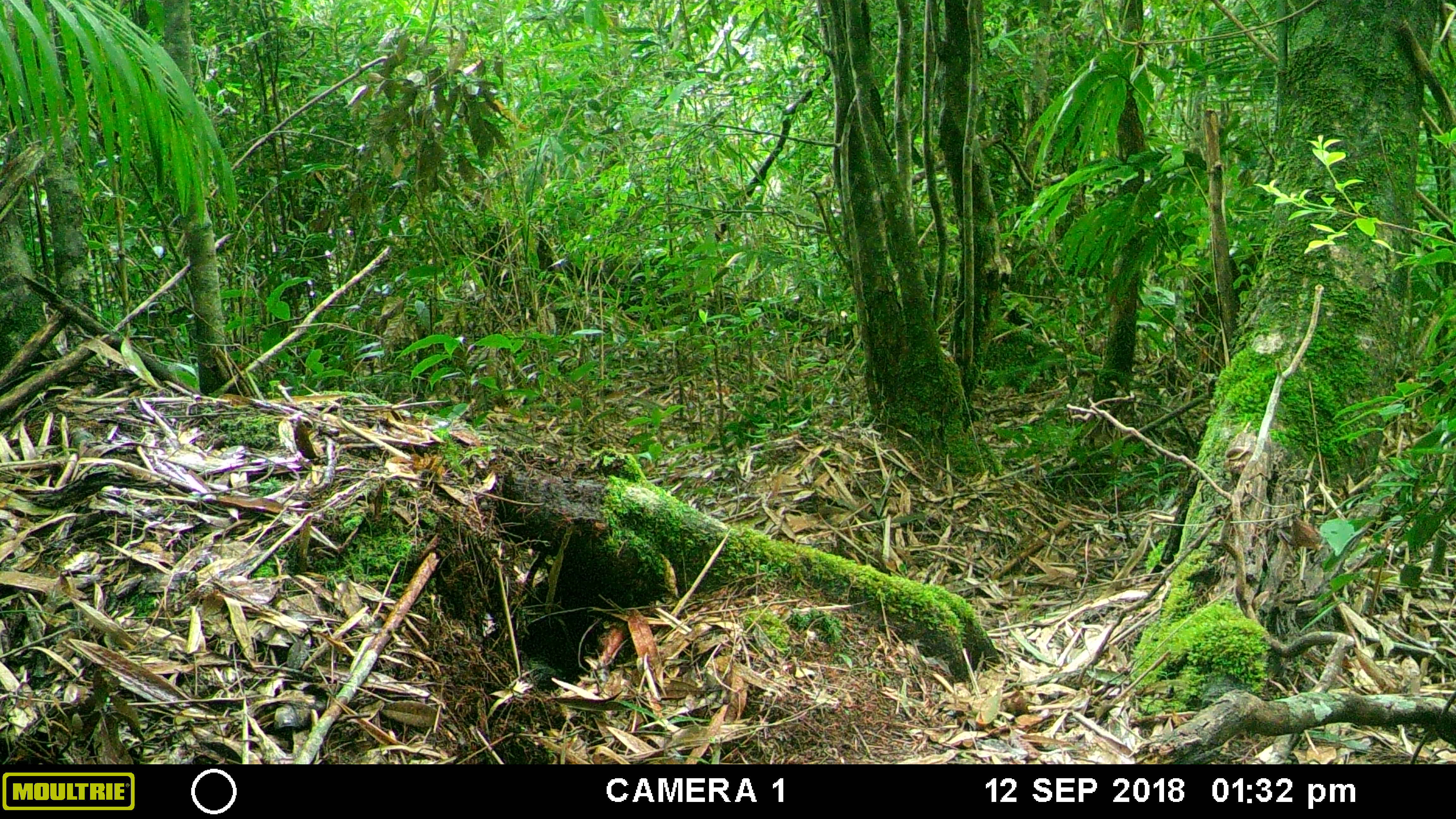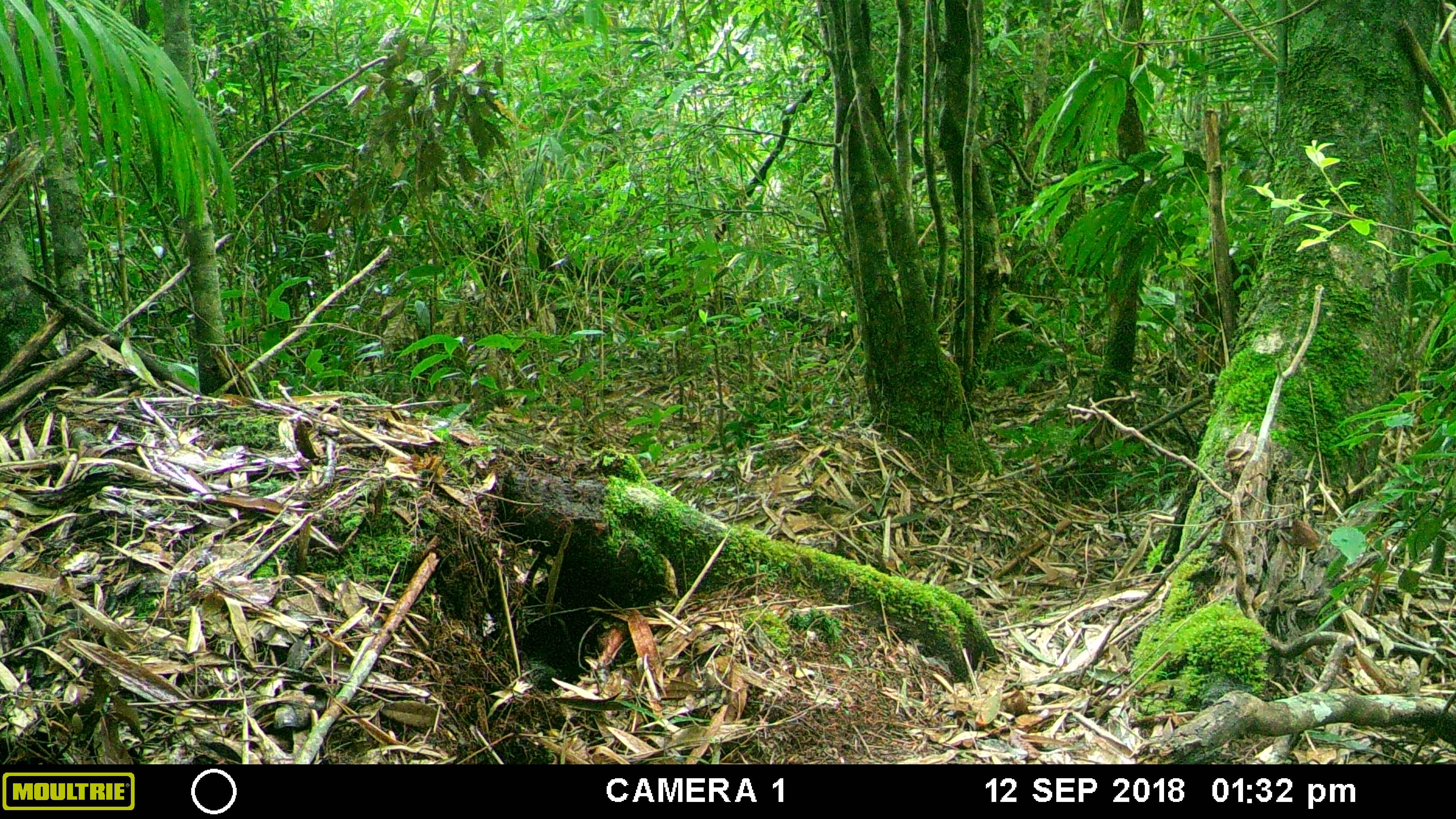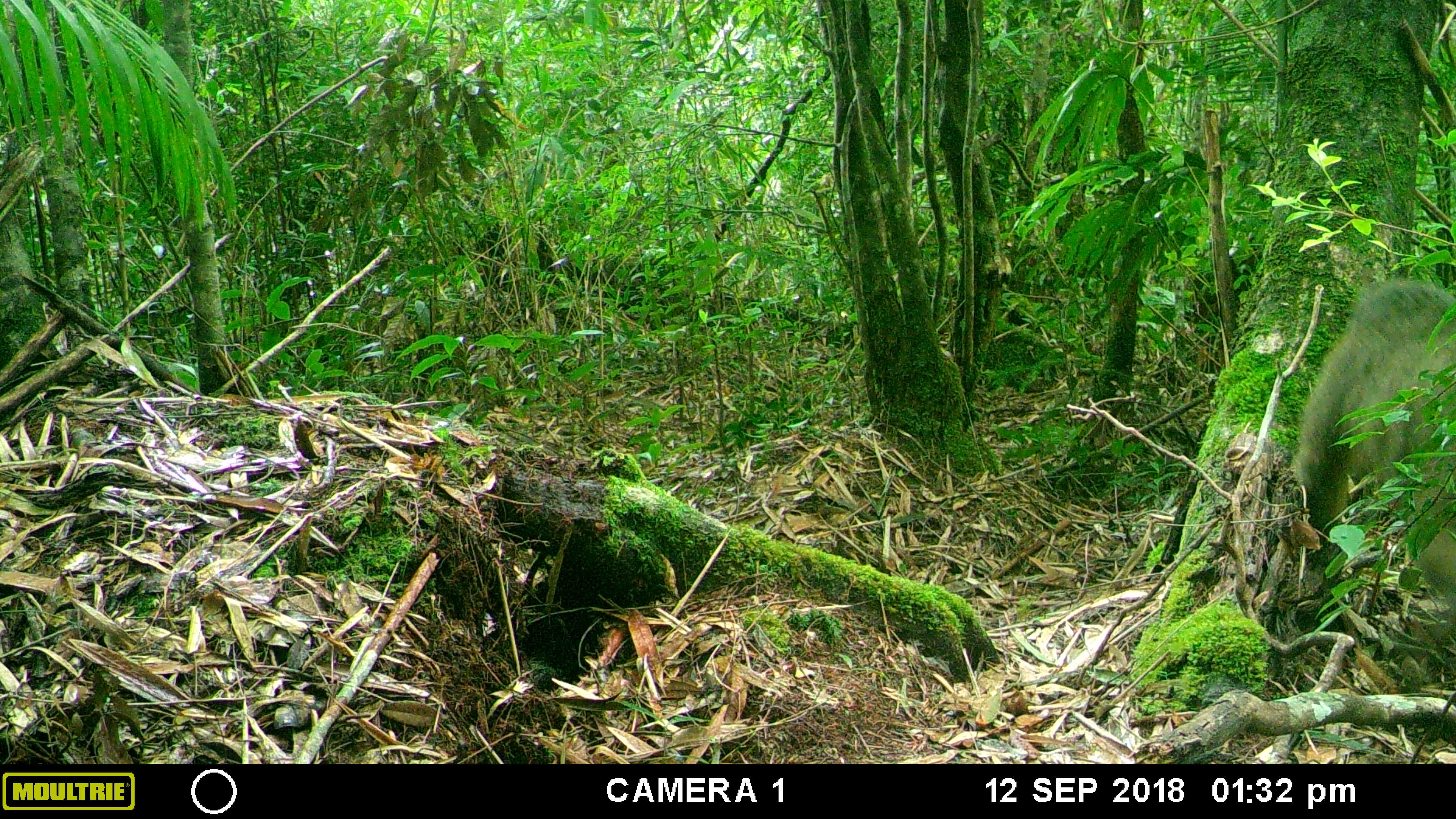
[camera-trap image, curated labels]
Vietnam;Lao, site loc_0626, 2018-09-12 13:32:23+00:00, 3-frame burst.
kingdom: Animalia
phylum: Chordata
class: Mammalia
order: Primates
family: Cercopithecidae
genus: Macaca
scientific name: Macaca arctoides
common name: stump-tailed macaque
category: stump tailed macaque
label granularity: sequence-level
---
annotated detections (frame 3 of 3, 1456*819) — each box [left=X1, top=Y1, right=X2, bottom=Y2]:
stump tailed macaque: [left=1283, top=275, right=1453, bottom=596]